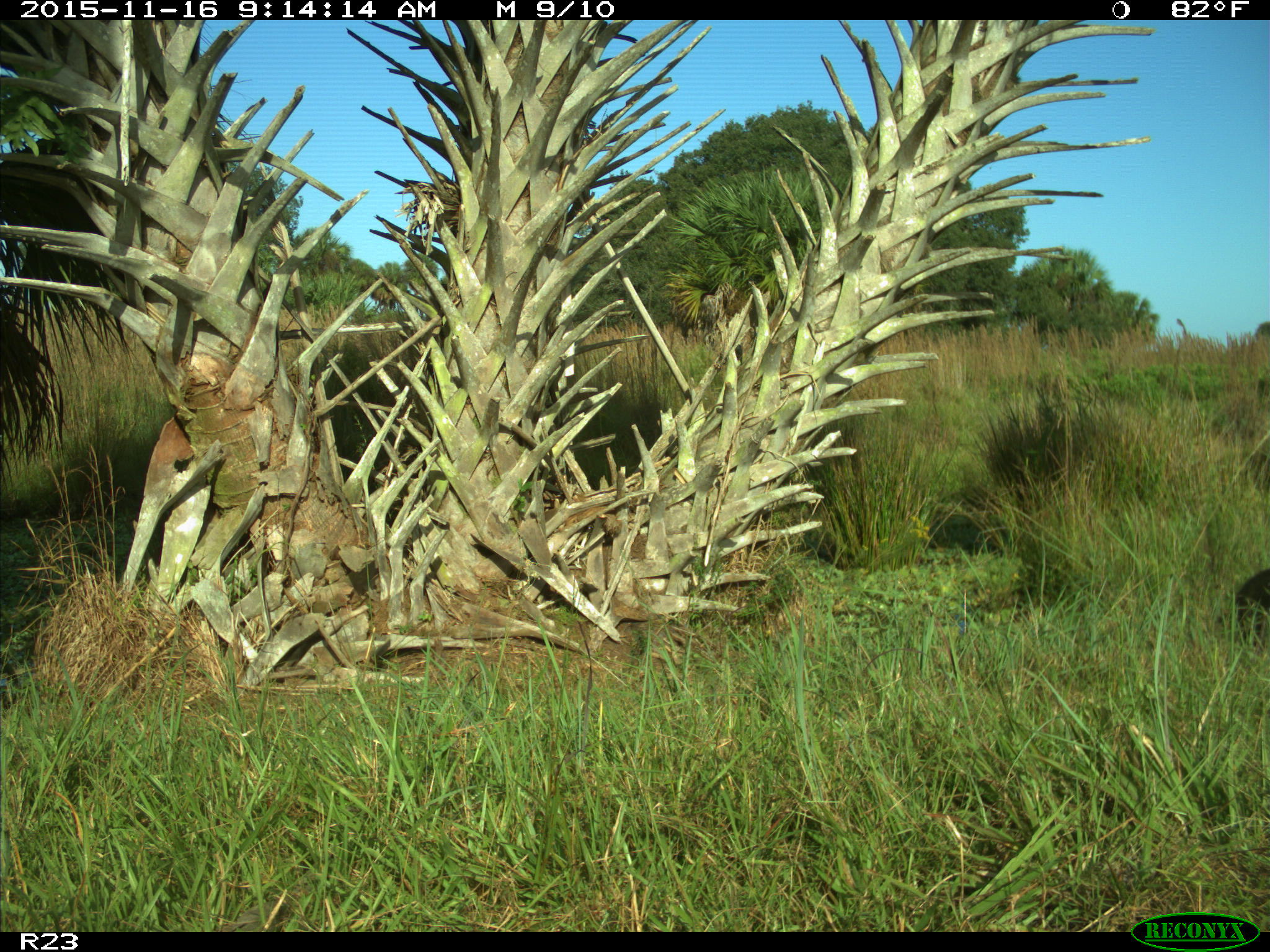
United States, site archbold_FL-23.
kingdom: Animalia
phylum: Chordata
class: Mammalia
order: Carnivora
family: Procyonidae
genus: Procyon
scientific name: Procyon lotor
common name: common raccoon